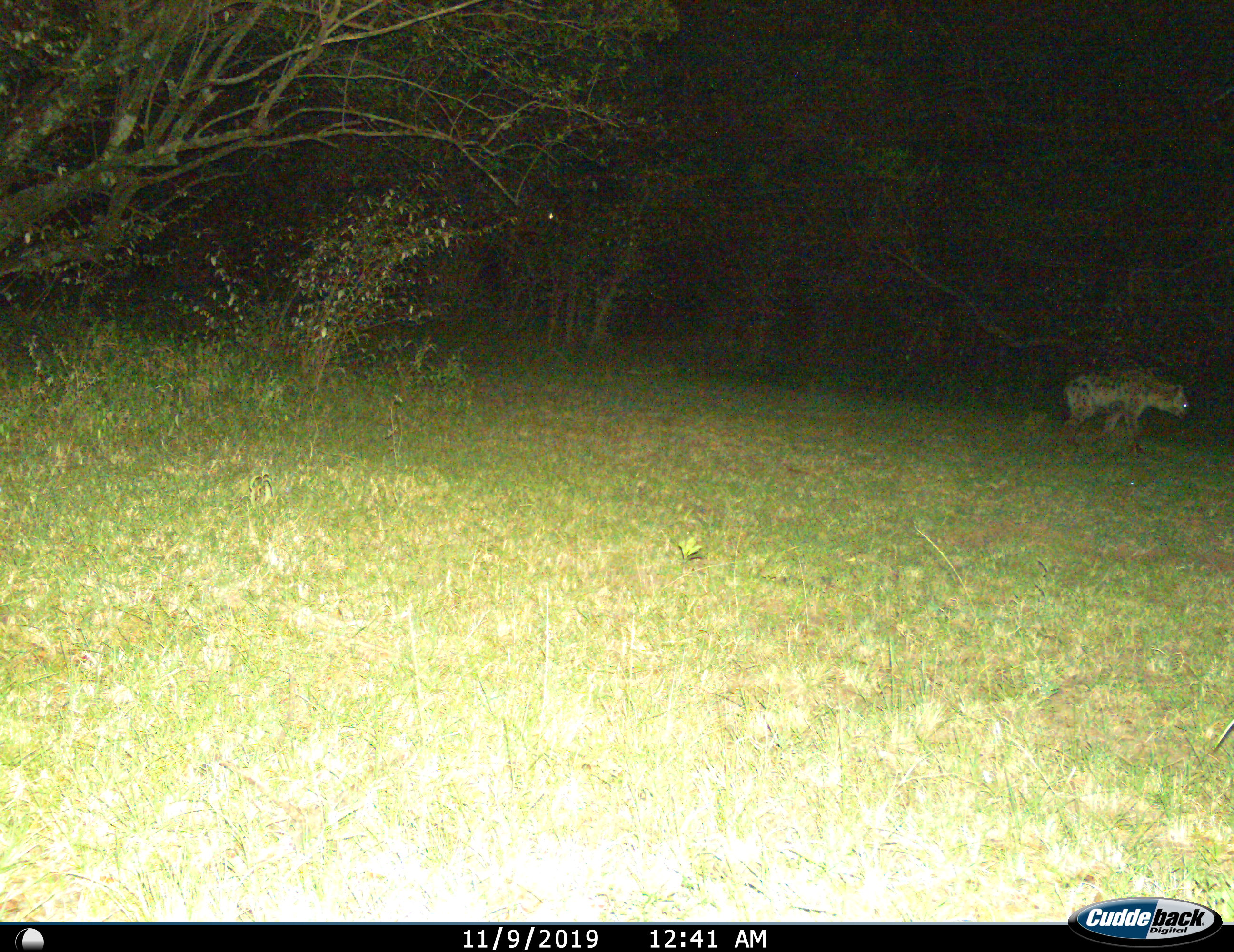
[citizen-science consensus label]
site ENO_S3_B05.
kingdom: Animalia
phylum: Chordata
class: Mammalia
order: Carnivora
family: Hyaenidae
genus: Crocuta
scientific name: Crocuta crocuta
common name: spotted hyena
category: hyenaspotted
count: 1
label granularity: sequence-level